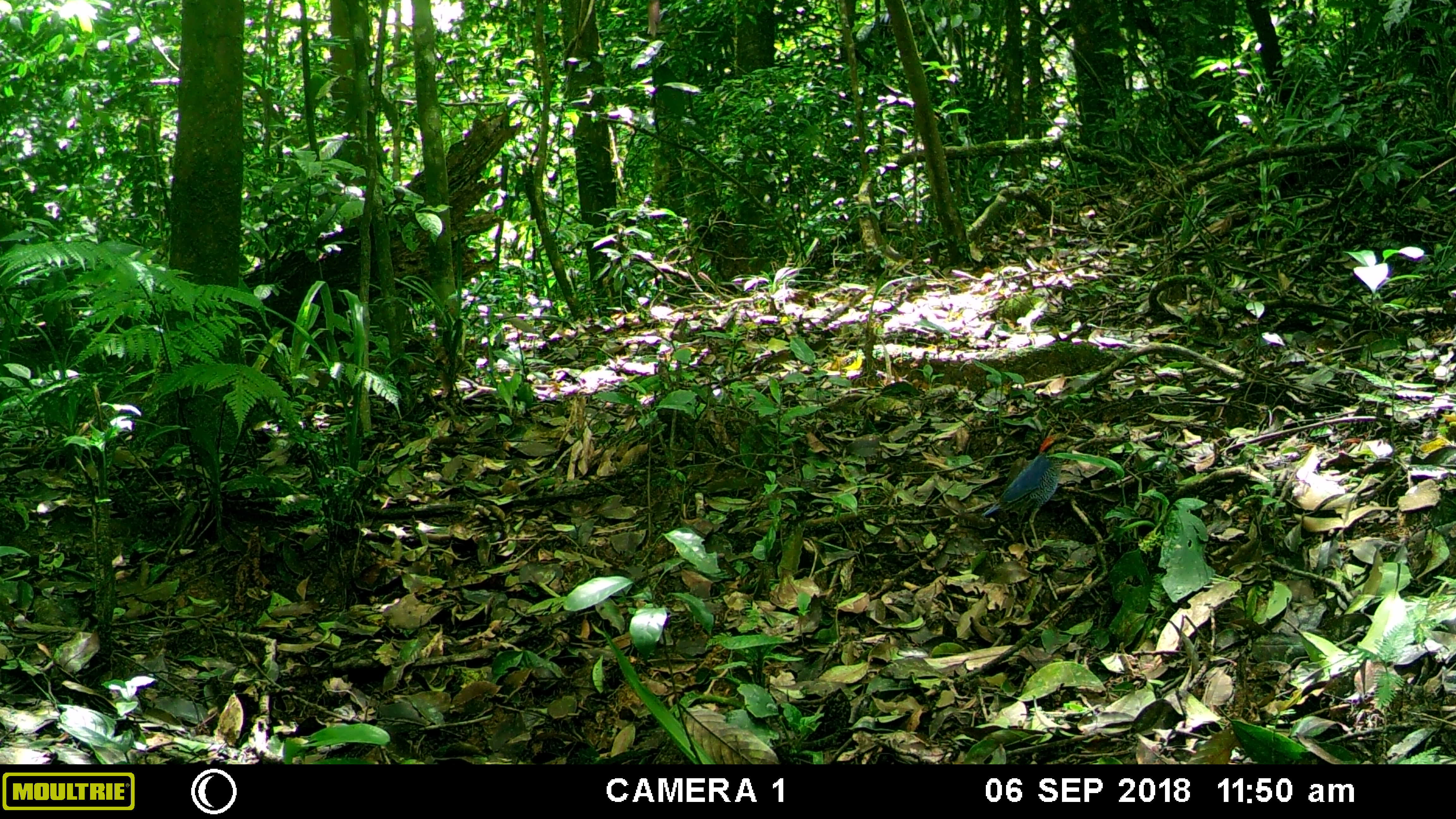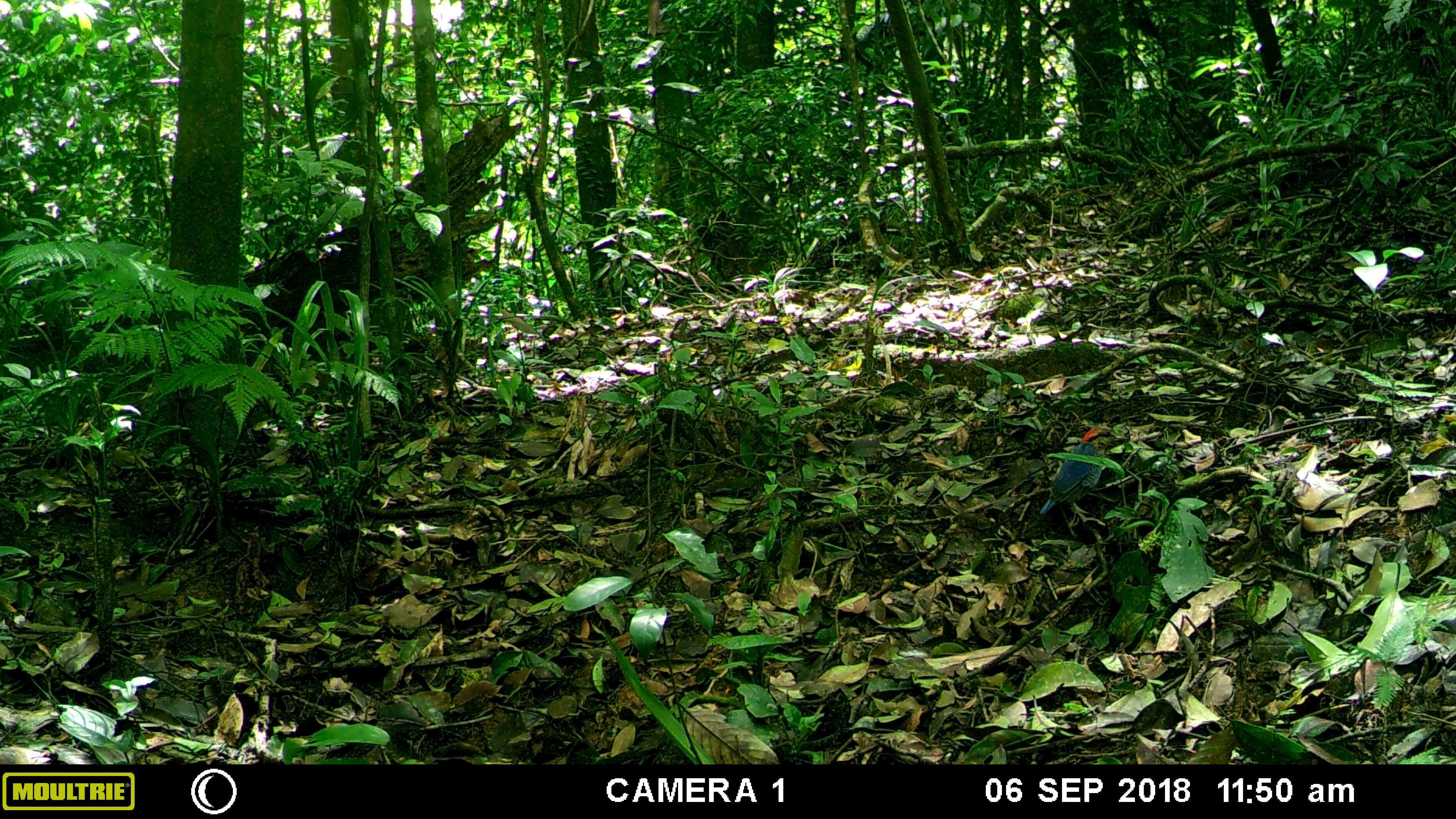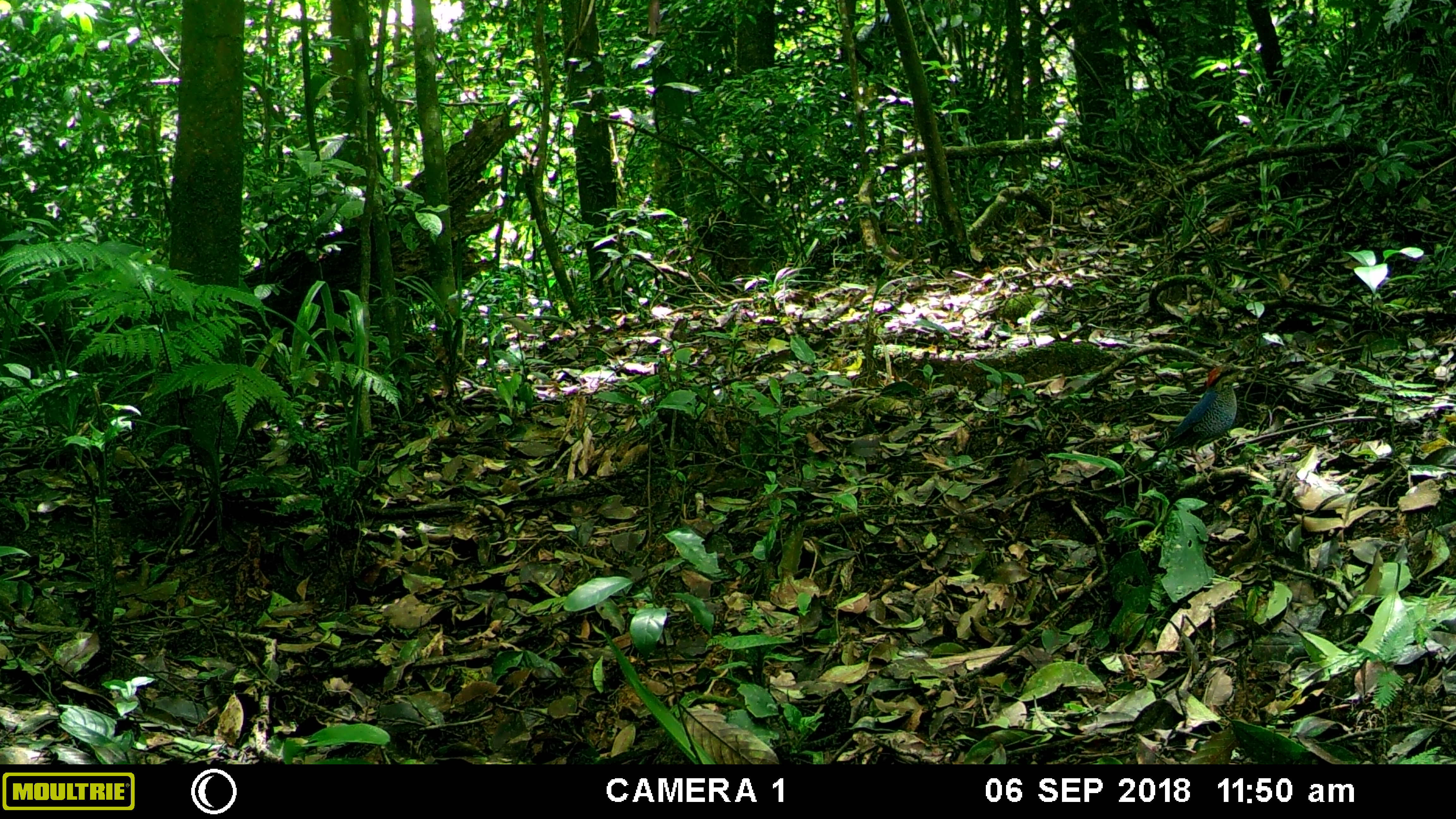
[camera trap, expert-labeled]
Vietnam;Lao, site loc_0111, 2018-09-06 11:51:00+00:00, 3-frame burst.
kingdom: Animalia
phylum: Chordata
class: Aves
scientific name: Aves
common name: bird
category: unidentified bird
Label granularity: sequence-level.